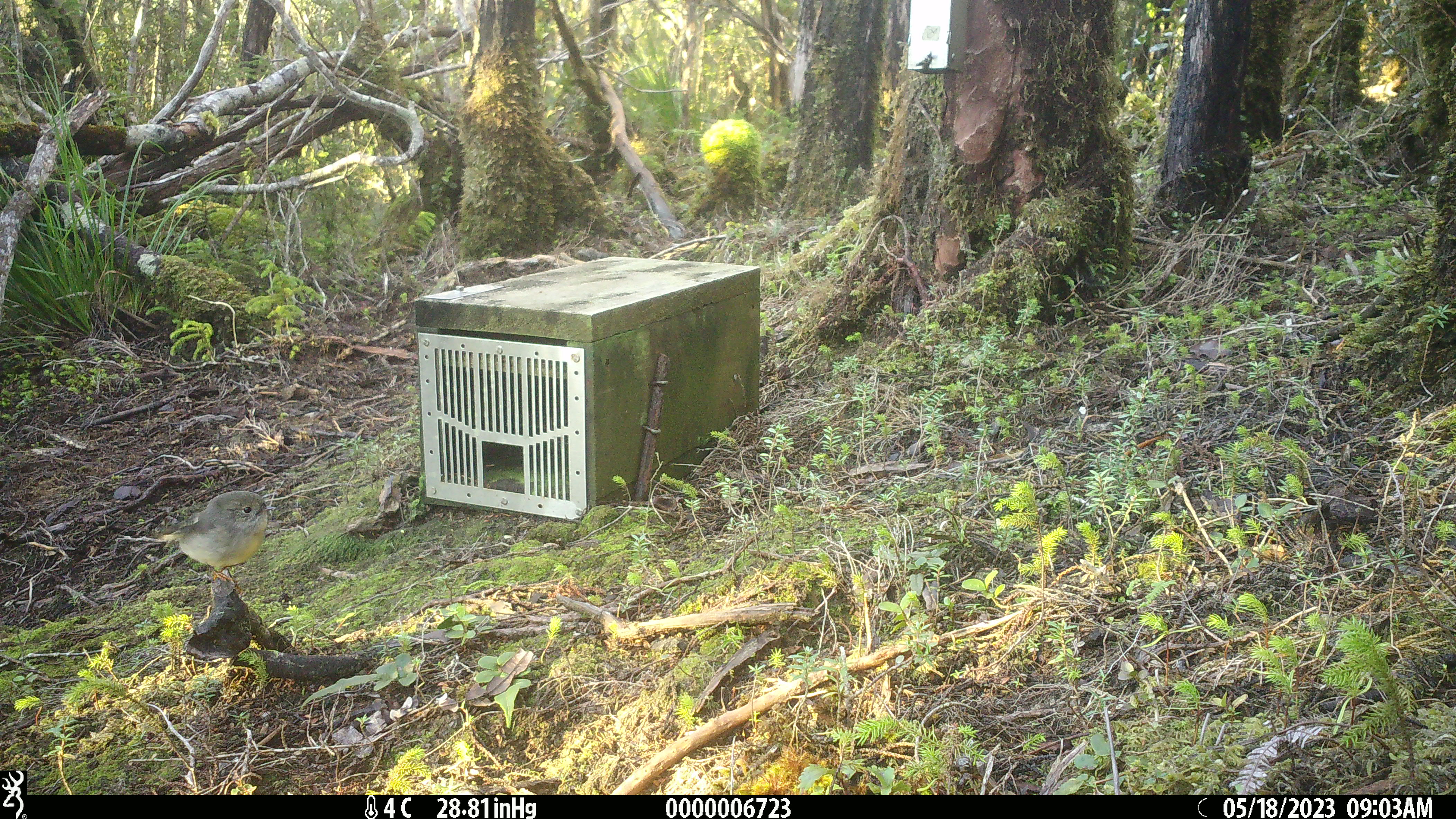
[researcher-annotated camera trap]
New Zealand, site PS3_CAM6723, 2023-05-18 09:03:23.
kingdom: Animalia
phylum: Chordata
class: Aves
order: Passeriformes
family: Petroicidae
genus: Petroica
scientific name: Petroica macrocephala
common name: tomtit